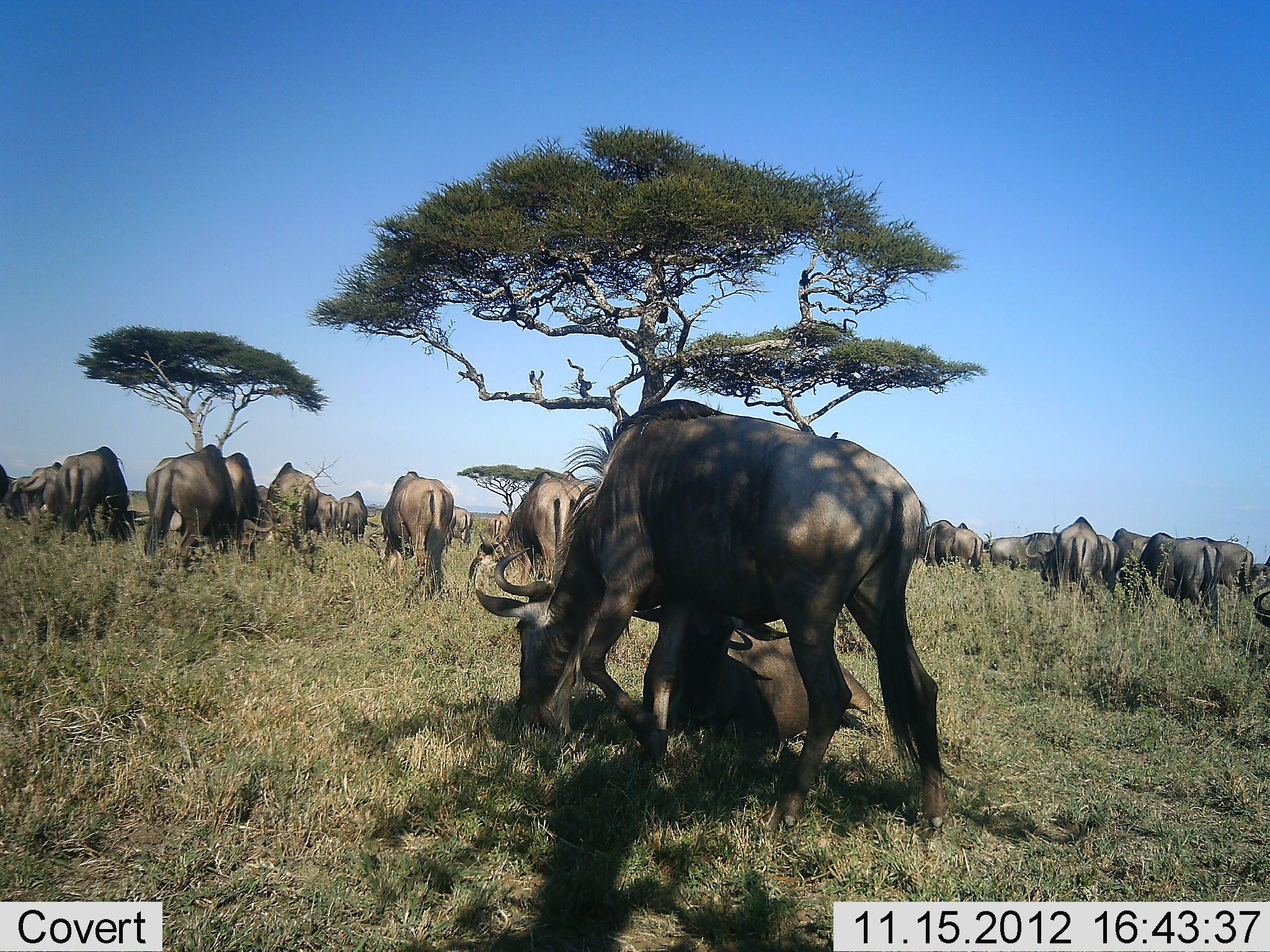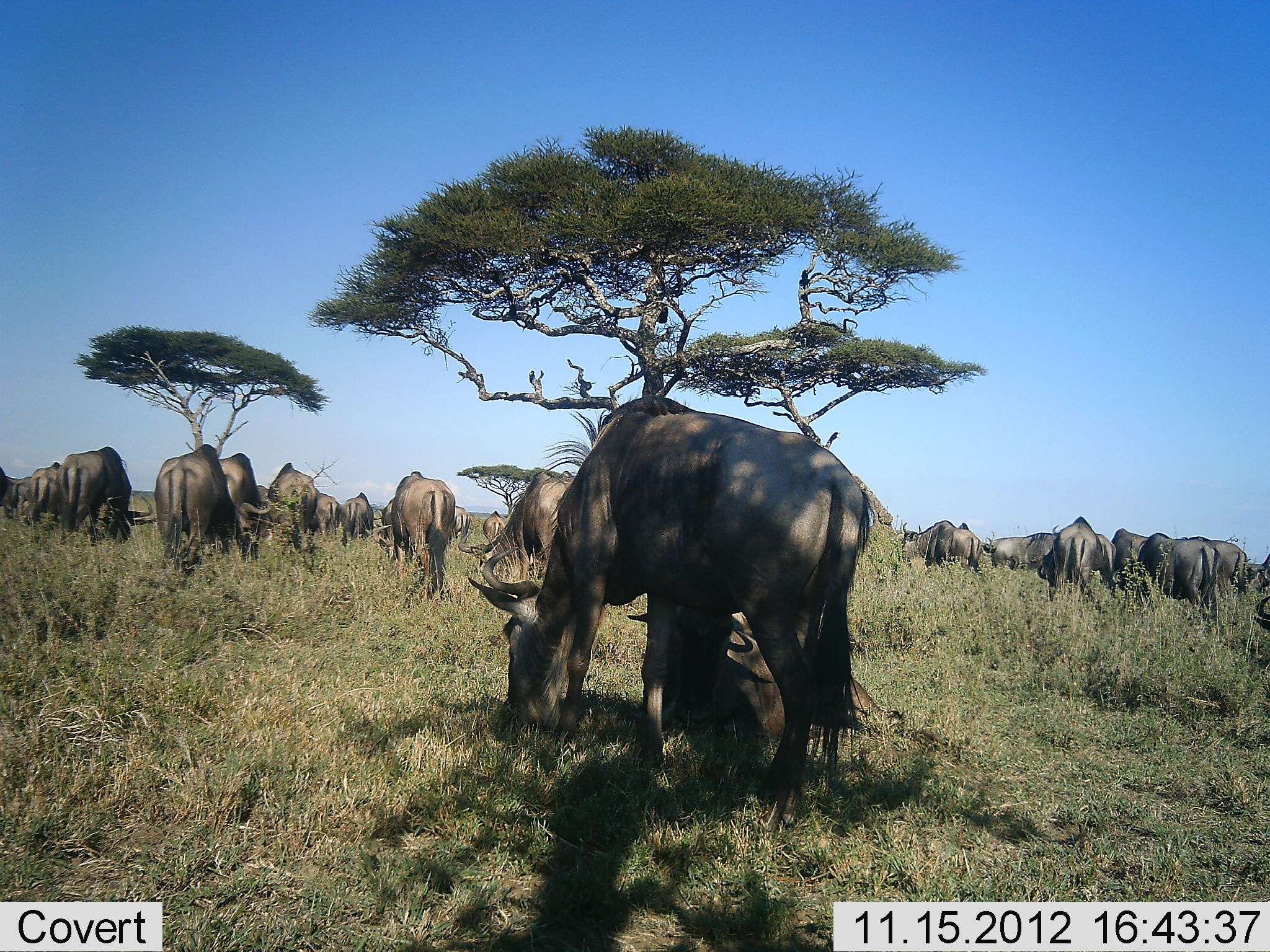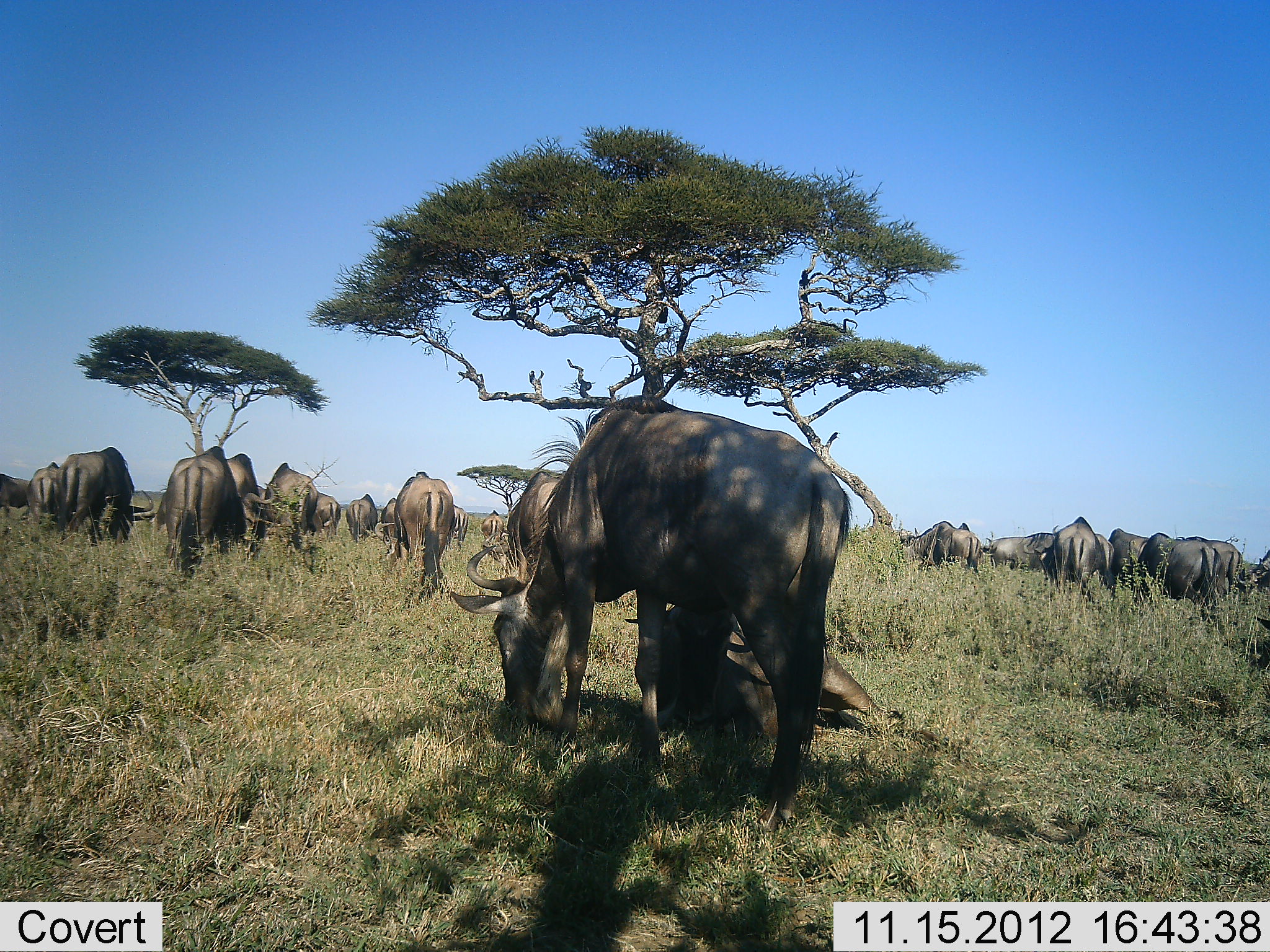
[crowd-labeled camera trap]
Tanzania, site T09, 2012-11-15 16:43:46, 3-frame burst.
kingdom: Animalia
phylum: Chordata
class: Mammalia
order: Artiodactyla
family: Bovidae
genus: Connochaetes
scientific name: Connochaetes taurinus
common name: blue wildebeest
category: wildebeest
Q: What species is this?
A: Wildebeest (blue wildebeest) (Connochaetes taurinus).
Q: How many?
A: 11-50.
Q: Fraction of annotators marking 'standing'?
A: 60%.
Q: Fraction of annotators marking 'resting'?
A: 50%.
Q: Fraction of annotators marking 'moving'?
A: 20%.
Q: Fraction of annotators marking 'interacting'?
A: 0%.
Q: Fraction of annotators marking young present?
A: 20%.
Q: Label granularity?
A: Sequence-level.